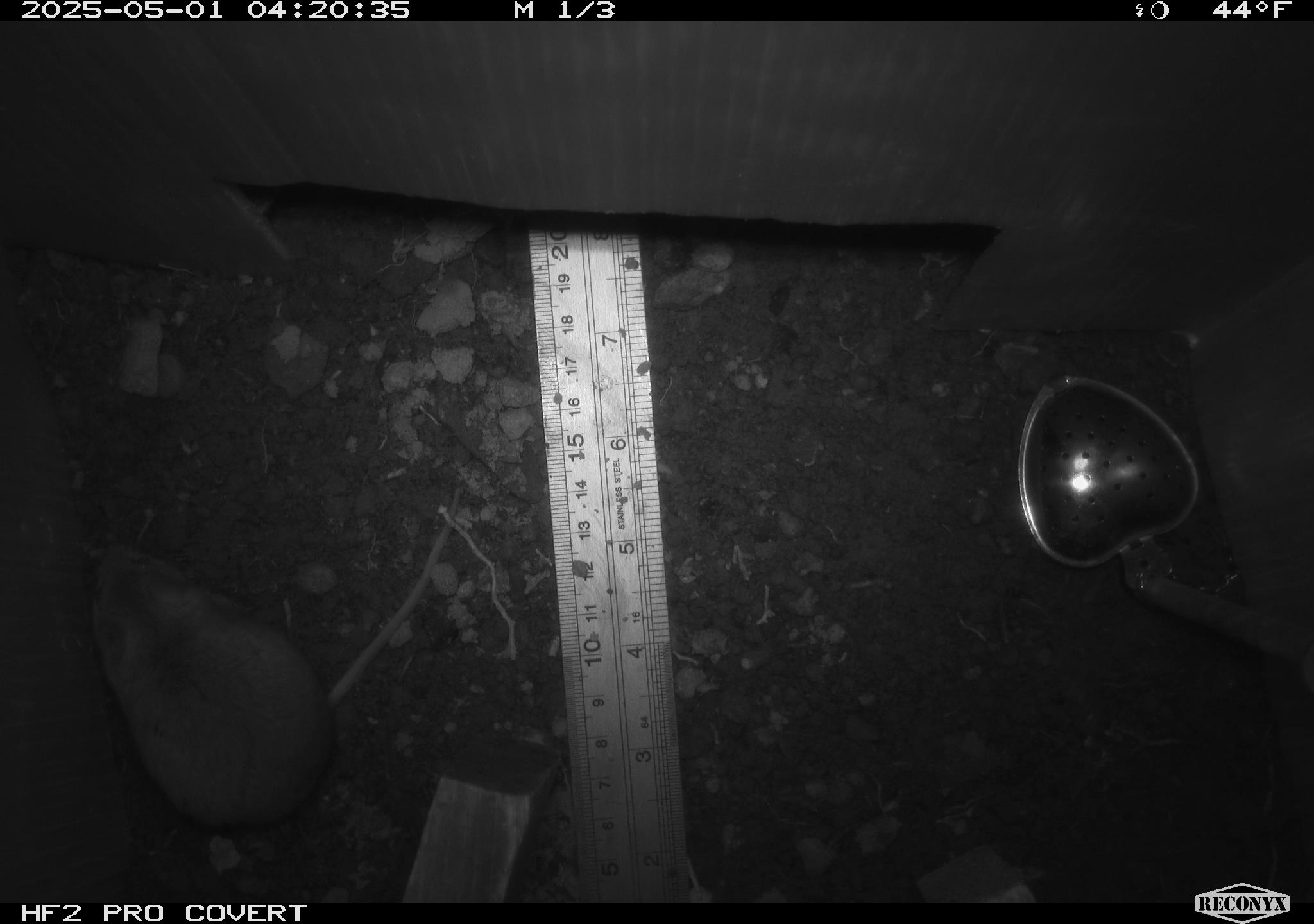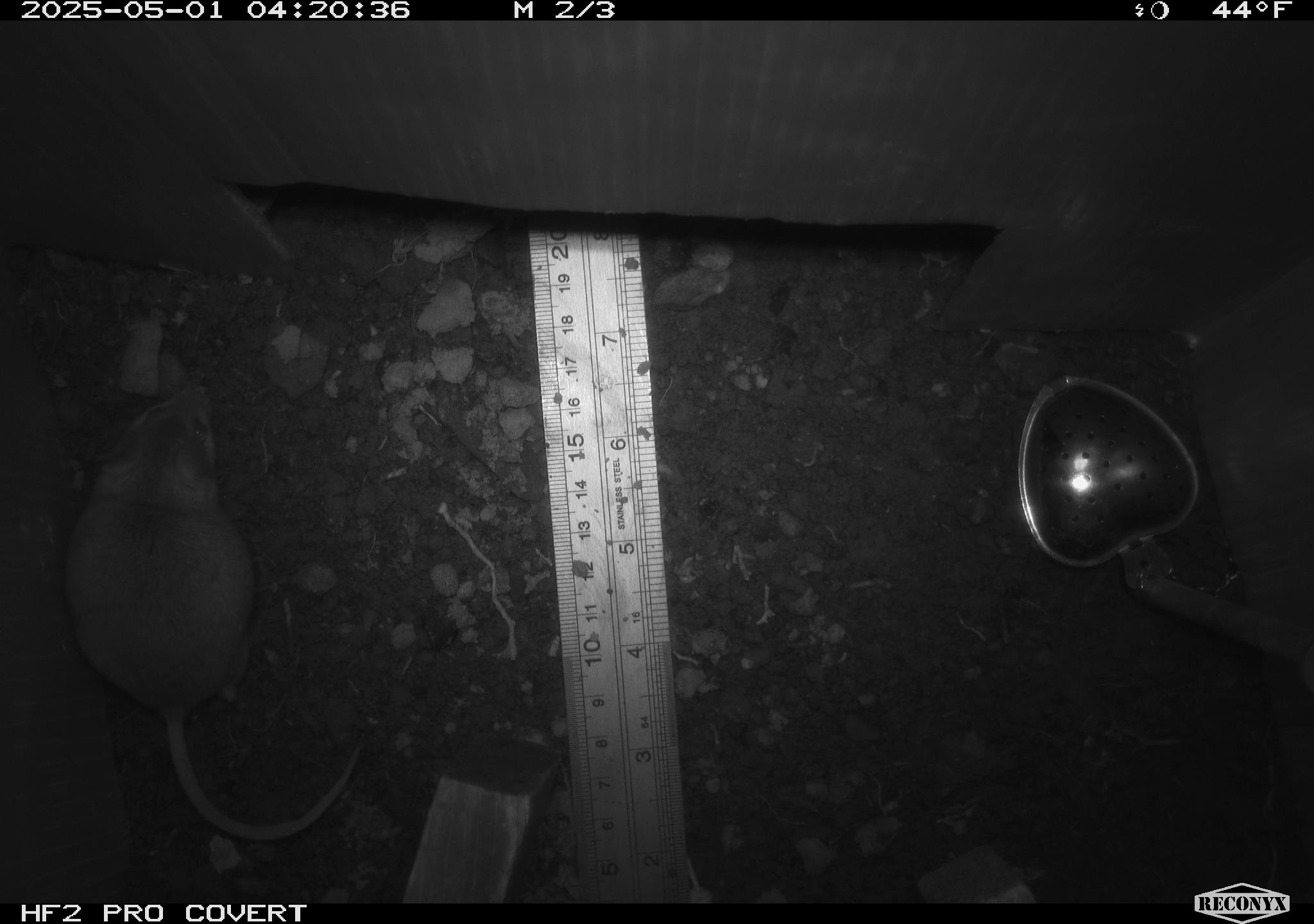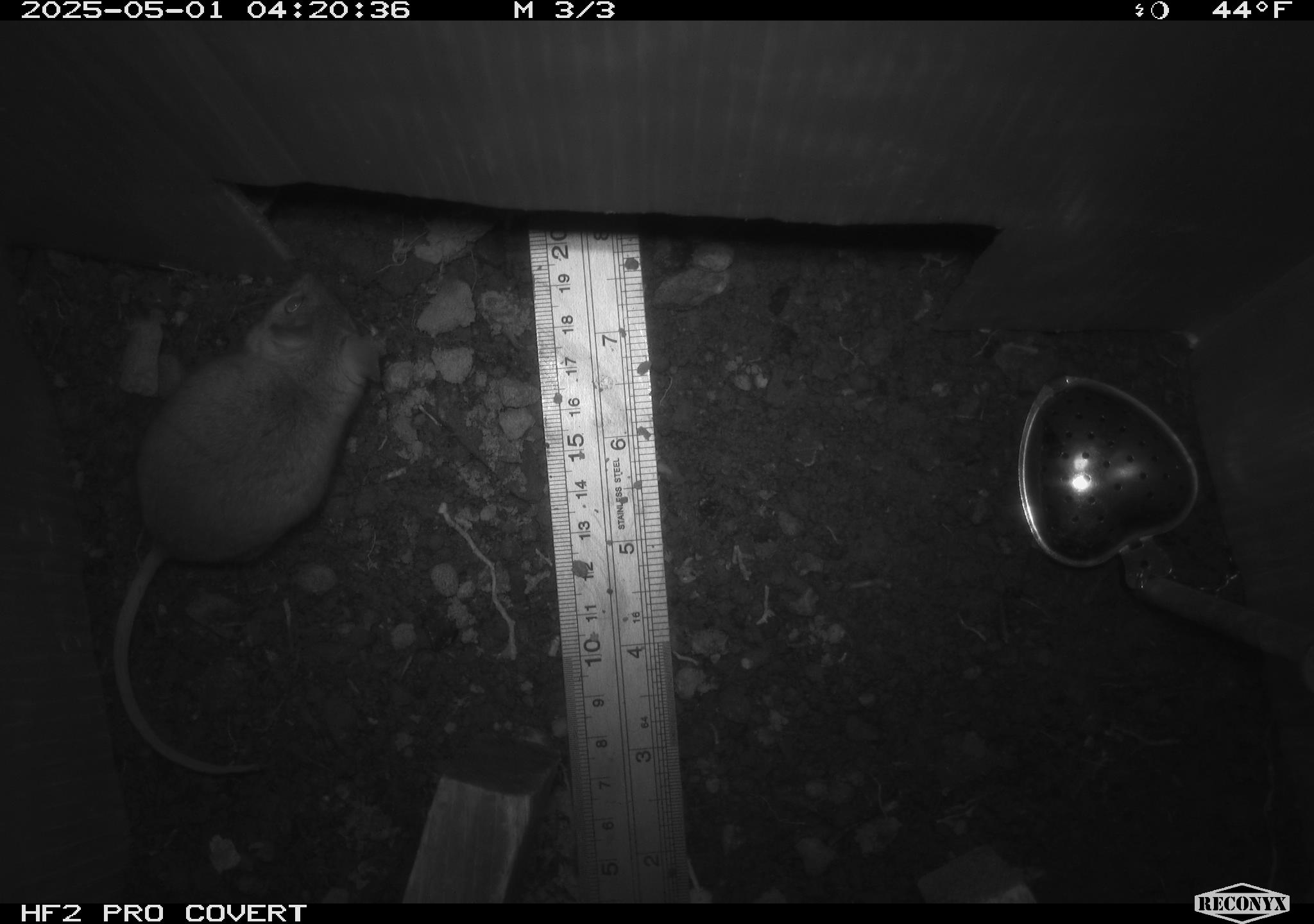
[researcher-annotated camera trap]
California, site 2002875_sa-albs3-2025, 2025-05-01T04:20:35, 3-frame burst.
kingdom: Animalia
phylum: Chordata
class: Mammalia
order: Rodentia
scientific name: Rodentia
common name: mouse species